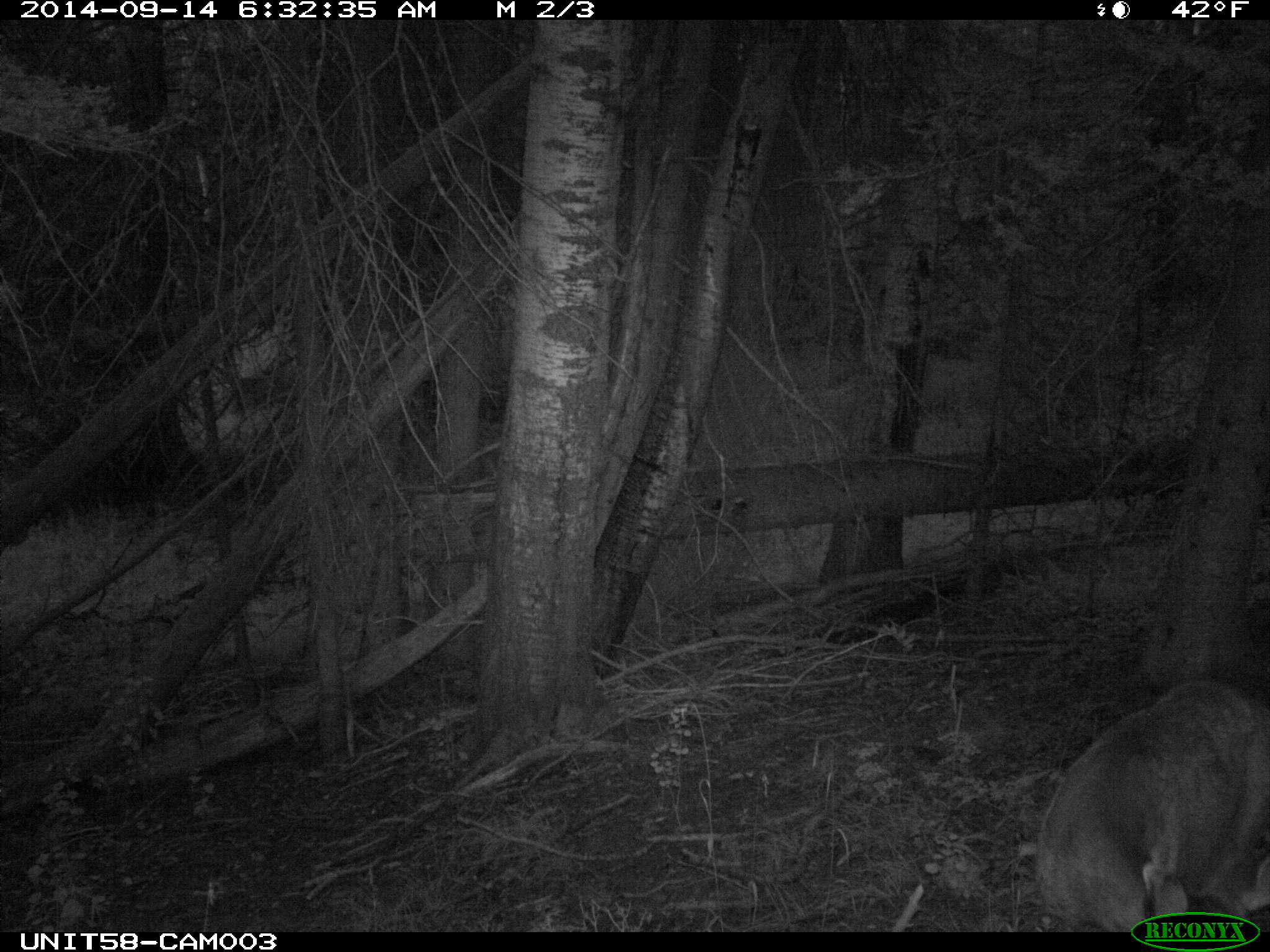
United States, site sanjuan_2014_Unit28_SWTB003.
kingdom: Animalia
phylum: Chordata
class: Mammalia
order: Artiodactyla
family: Cervidae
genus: Odocoileus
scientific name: Odocoileus hemionus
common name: mule deer